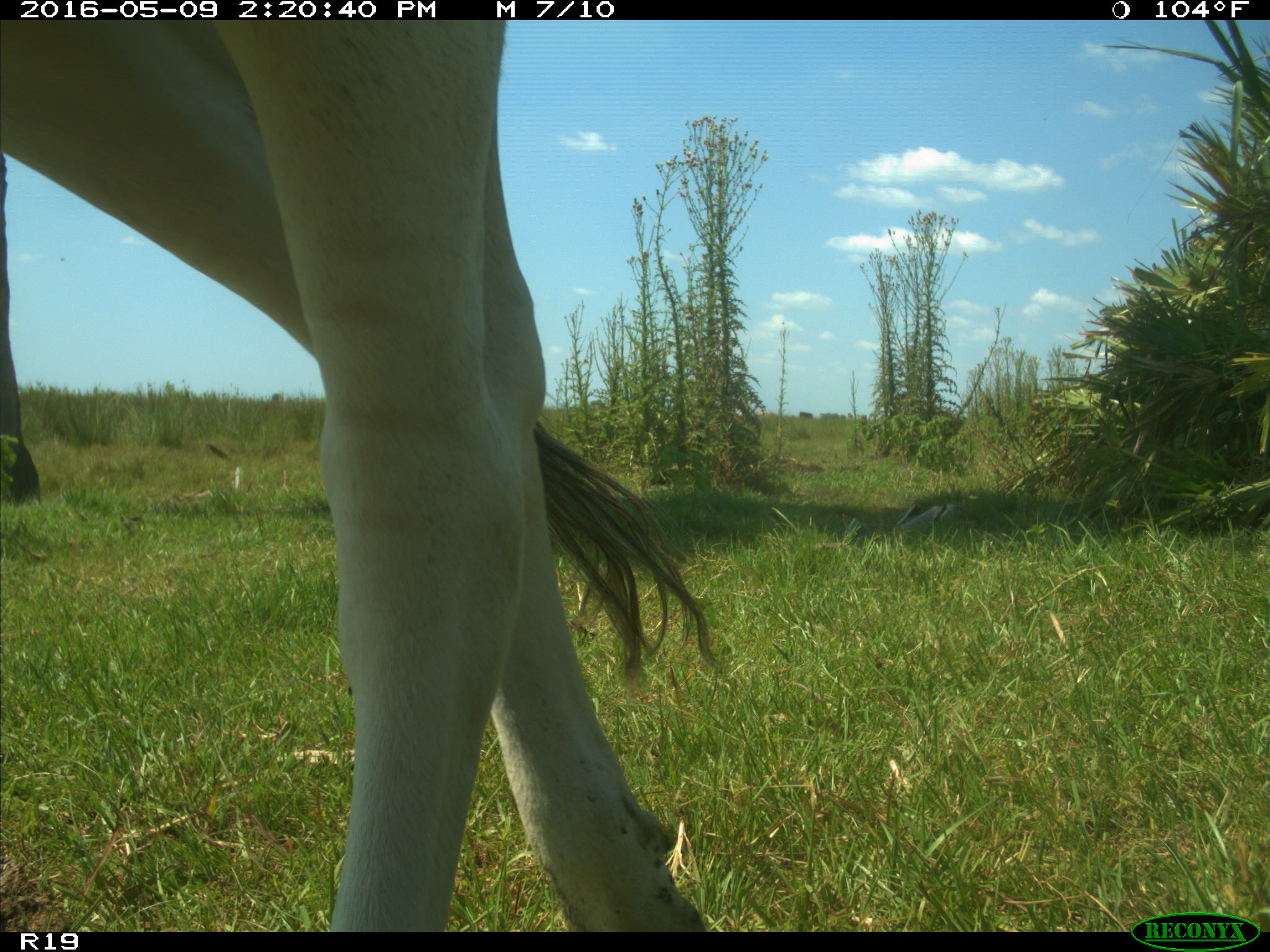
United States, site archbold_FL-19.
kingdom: Animalia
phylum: Chordata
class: Mammalia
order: Artiodactyla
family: Bovidae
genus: Bos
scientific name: Bos taurus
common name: domestic cow